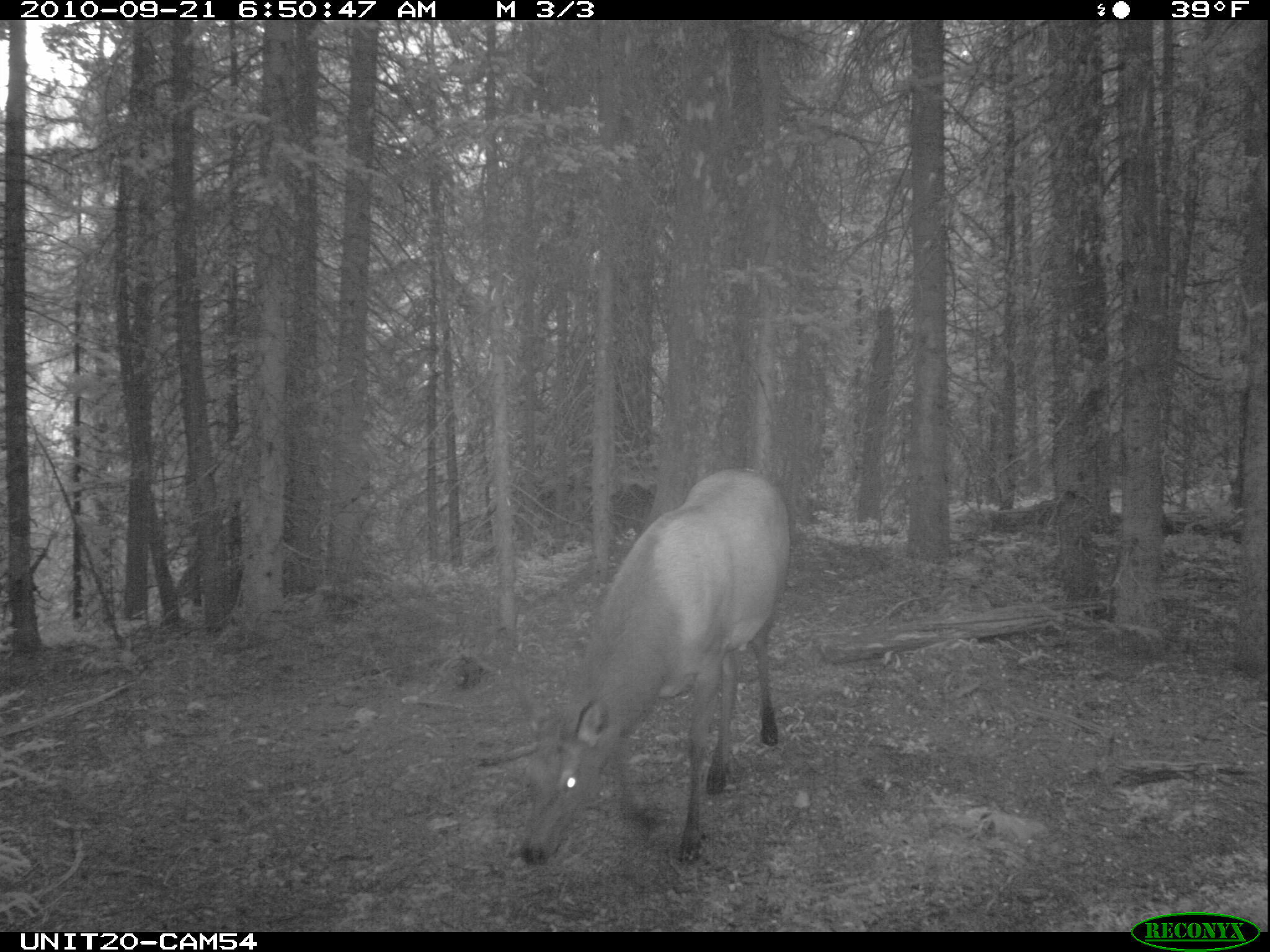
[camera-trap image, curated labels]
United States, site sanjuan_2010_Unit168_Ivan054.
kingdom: Animalia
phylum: Chordata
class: Mammalia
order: Artiodactyla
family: Cervidae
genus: Cervus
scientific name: Cervus elaphus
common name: red deer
Cervus elaphus (red deer).